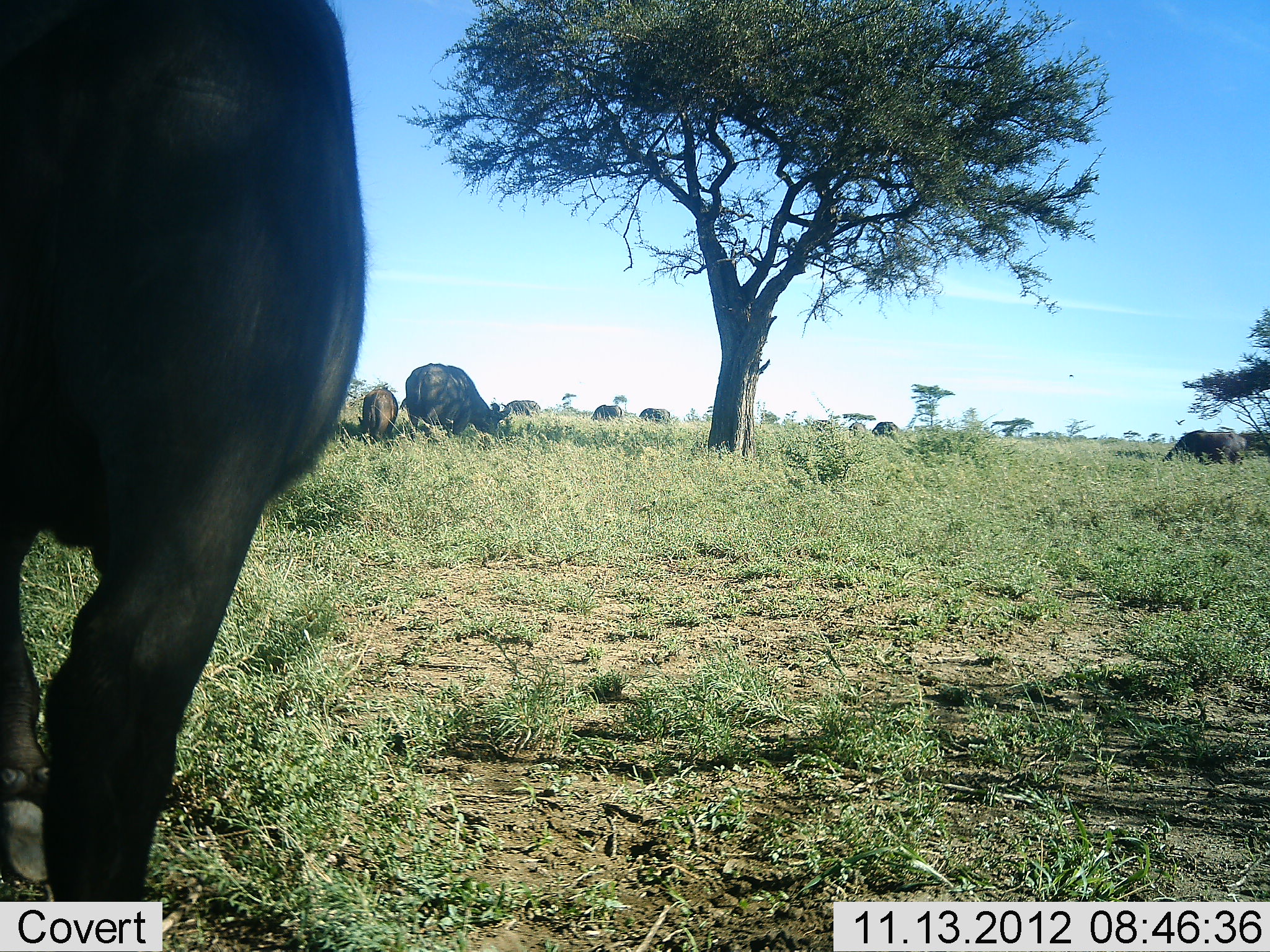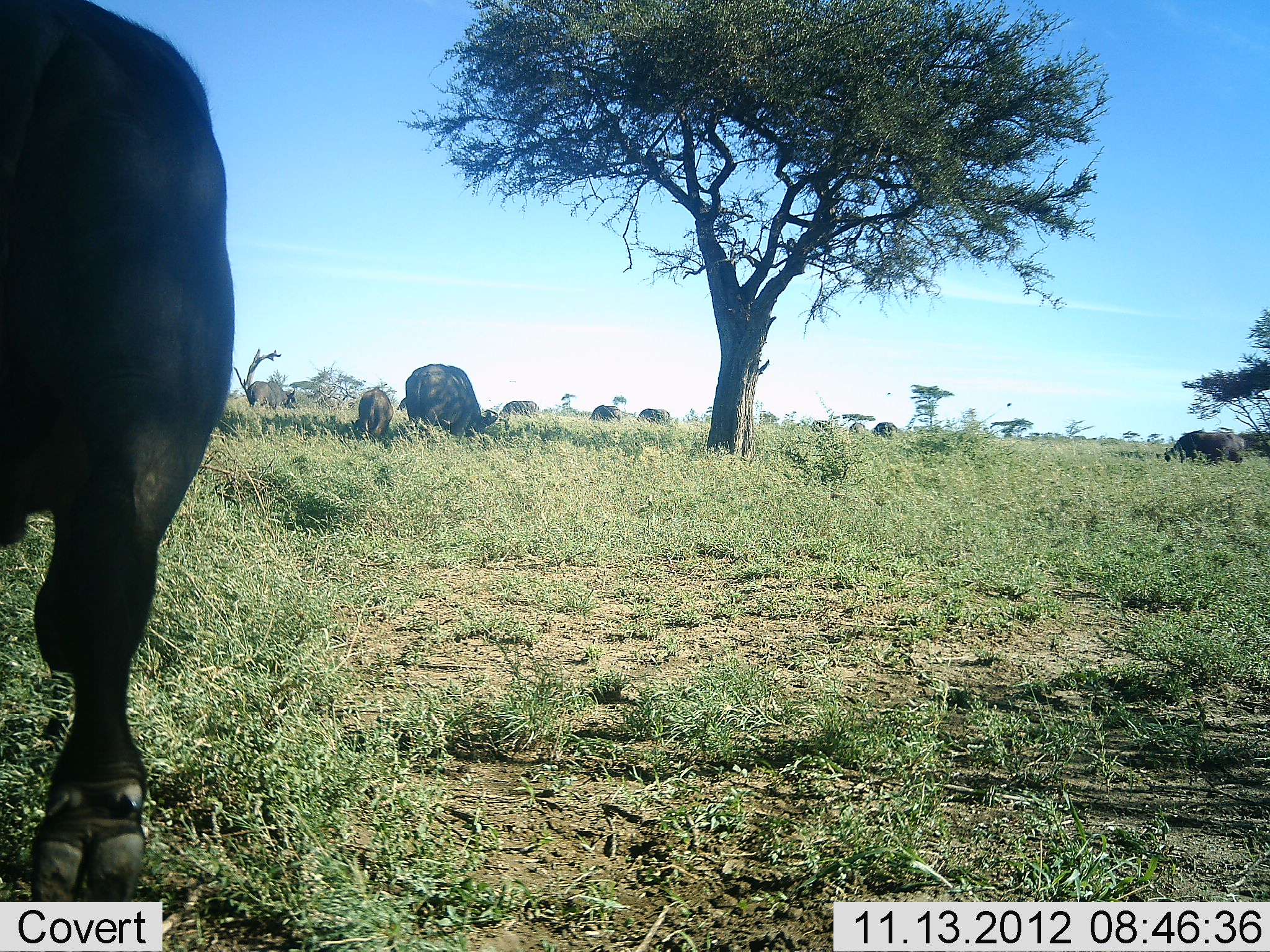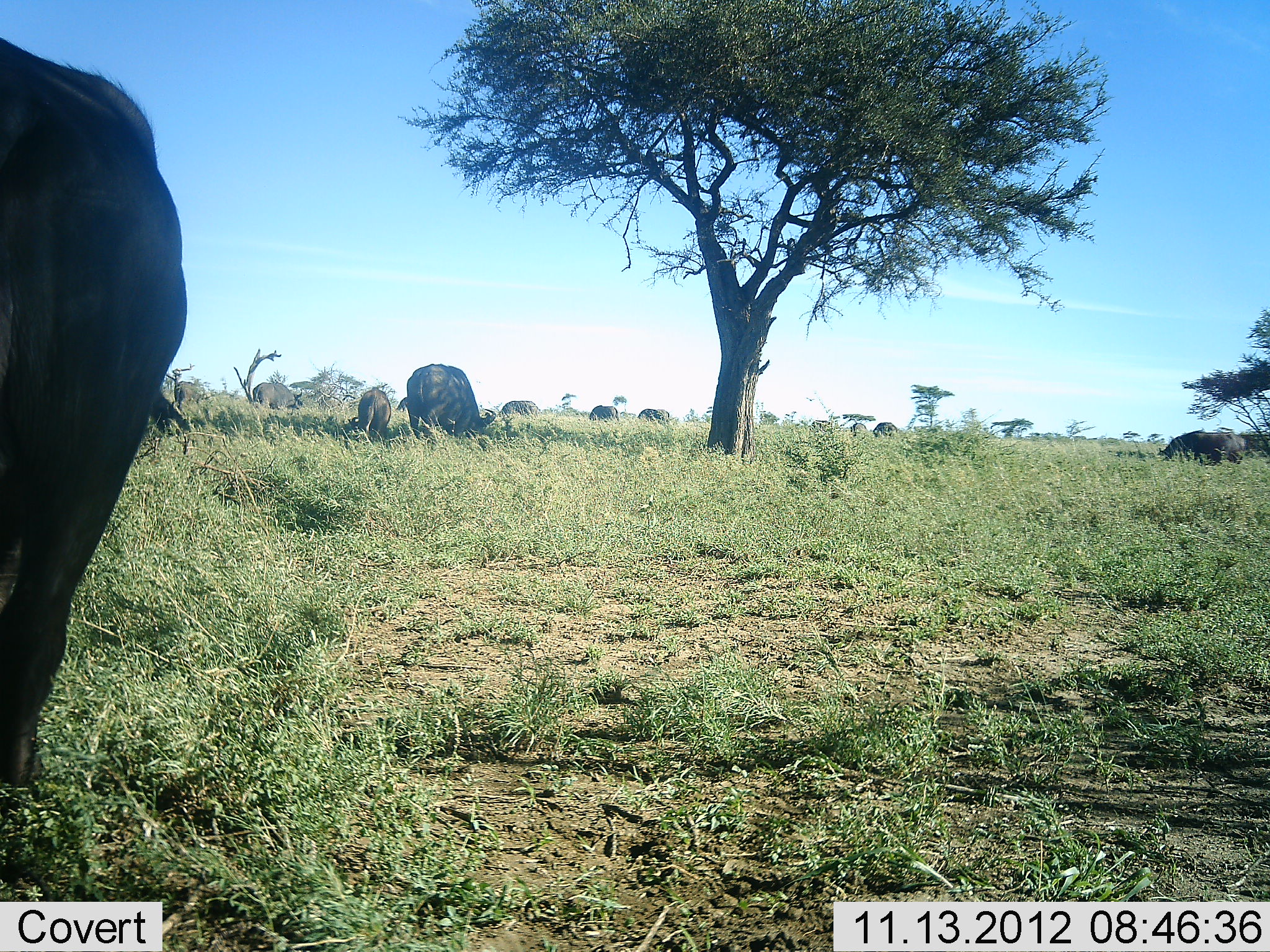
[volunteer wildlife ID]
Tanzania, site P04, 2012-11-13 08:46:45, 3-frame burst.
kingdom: Animalia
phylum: Chordata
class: Mammalia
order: Artiodactyla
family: Bovidae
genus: Syncerus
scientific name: Syncerus caffer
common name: cape buffalo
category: buffalo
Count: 11-50.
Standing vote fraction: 20%.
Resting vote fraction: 0%.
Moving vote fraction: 50%.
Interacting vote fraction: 0%.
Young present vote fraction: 60%.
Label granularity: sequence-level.